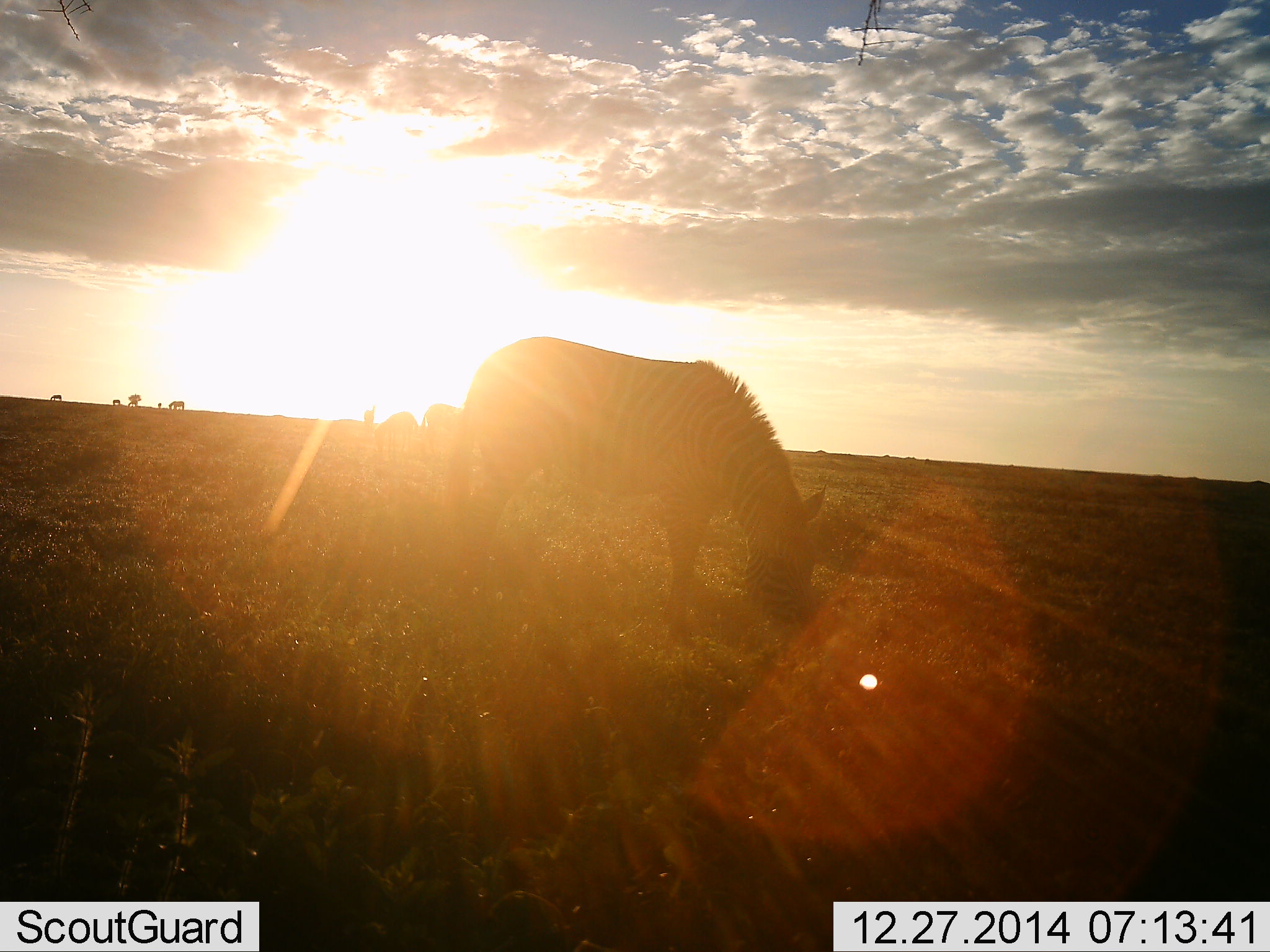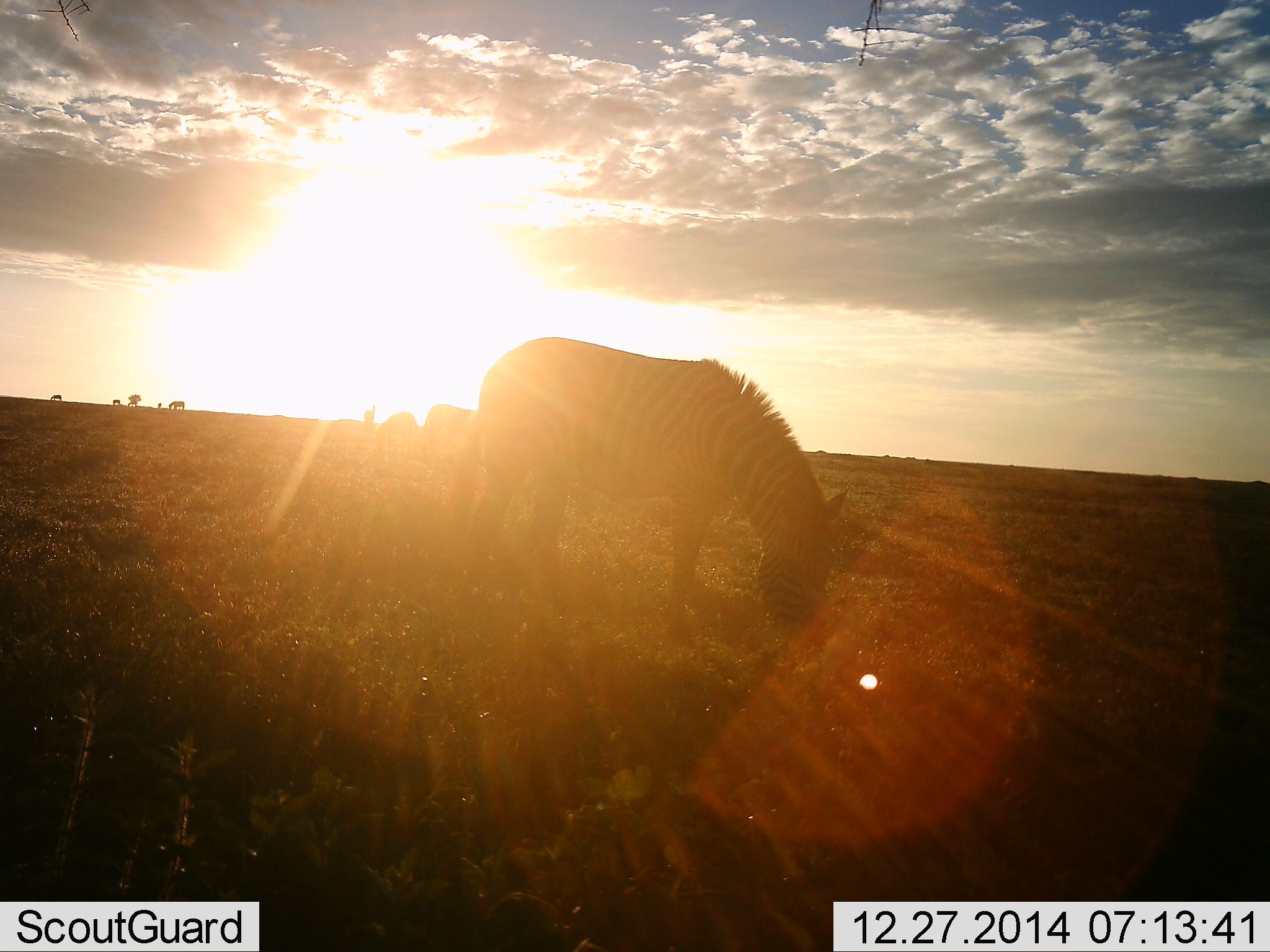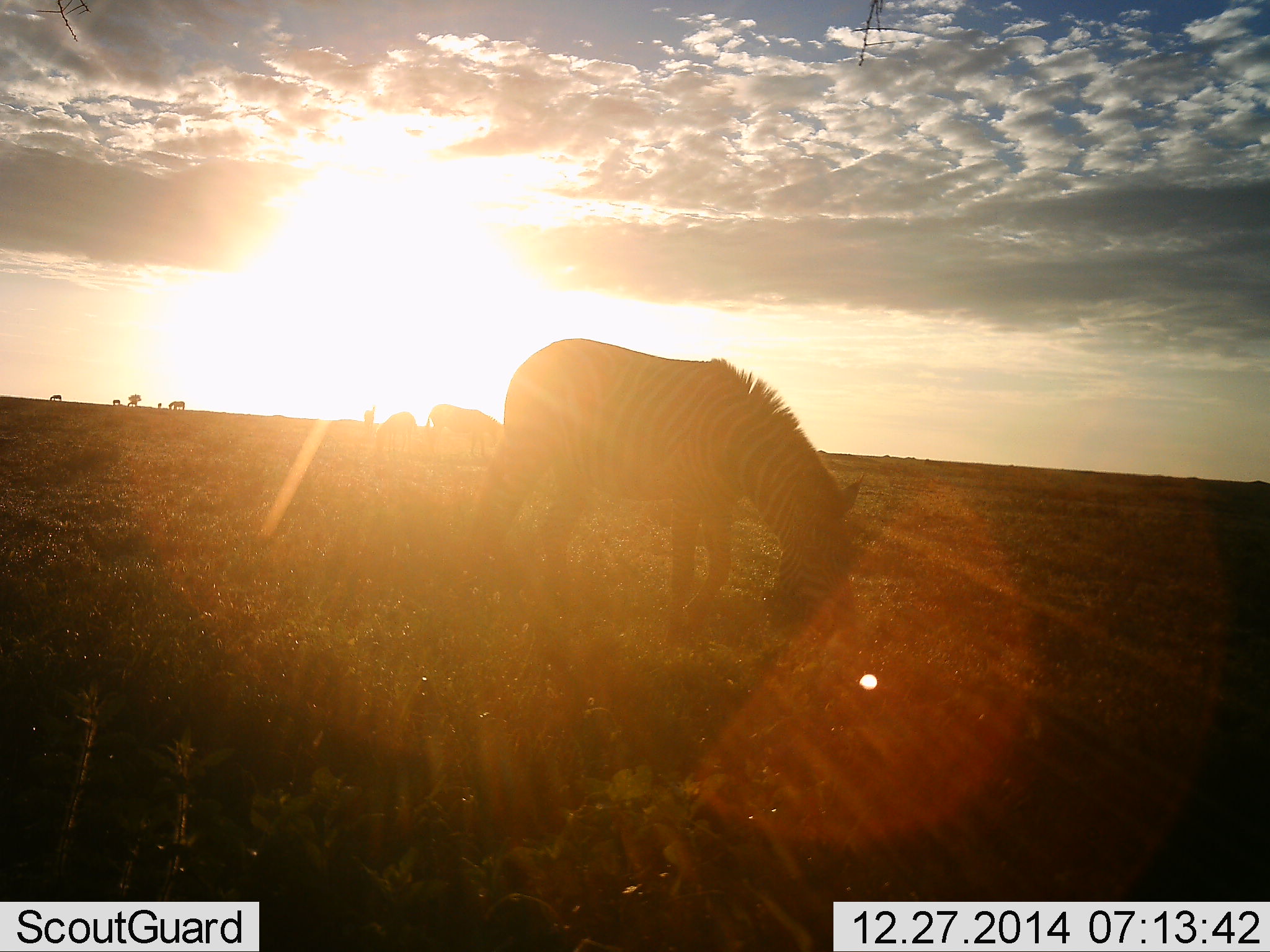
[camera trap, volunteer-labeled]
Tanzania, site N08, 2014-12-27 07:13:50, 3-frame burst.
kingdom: Animalia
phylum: Chordata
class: Mammalia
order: Perissodactyla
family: Equidae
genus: Equus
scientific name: Equus quagga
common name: plains zebra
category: zebra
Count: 3.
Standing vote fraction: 50%.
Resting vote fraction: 0%.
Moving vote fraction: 10%.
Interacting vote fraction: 0%.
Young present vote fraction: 0%.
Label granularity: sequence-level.